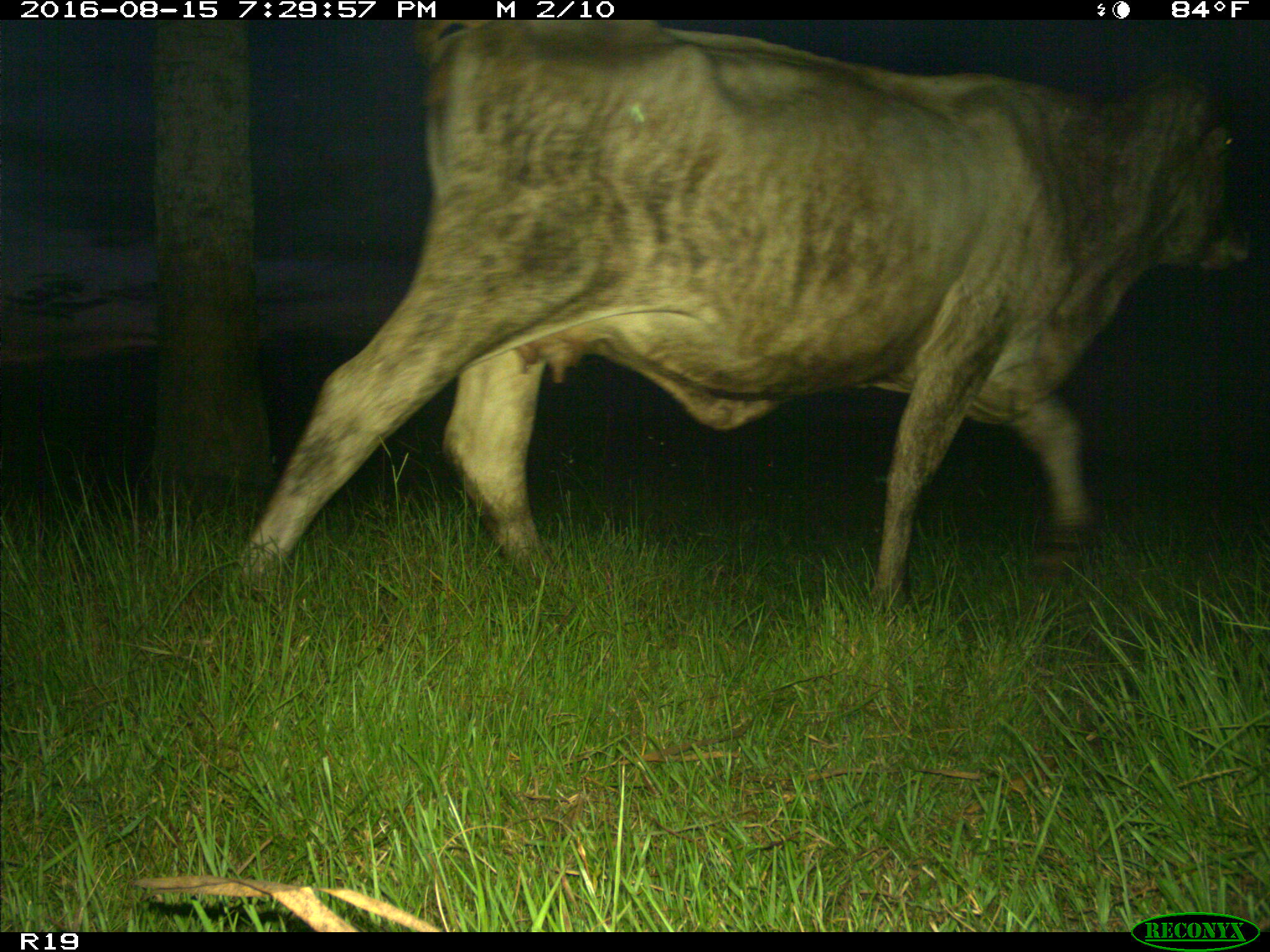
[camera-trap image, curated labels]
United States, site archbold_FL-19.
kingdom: Animalia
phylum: Chordata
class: Mammalia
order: Artiodactyla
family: Bovidae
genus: Bos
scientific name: Bos taurus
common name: domestic cow